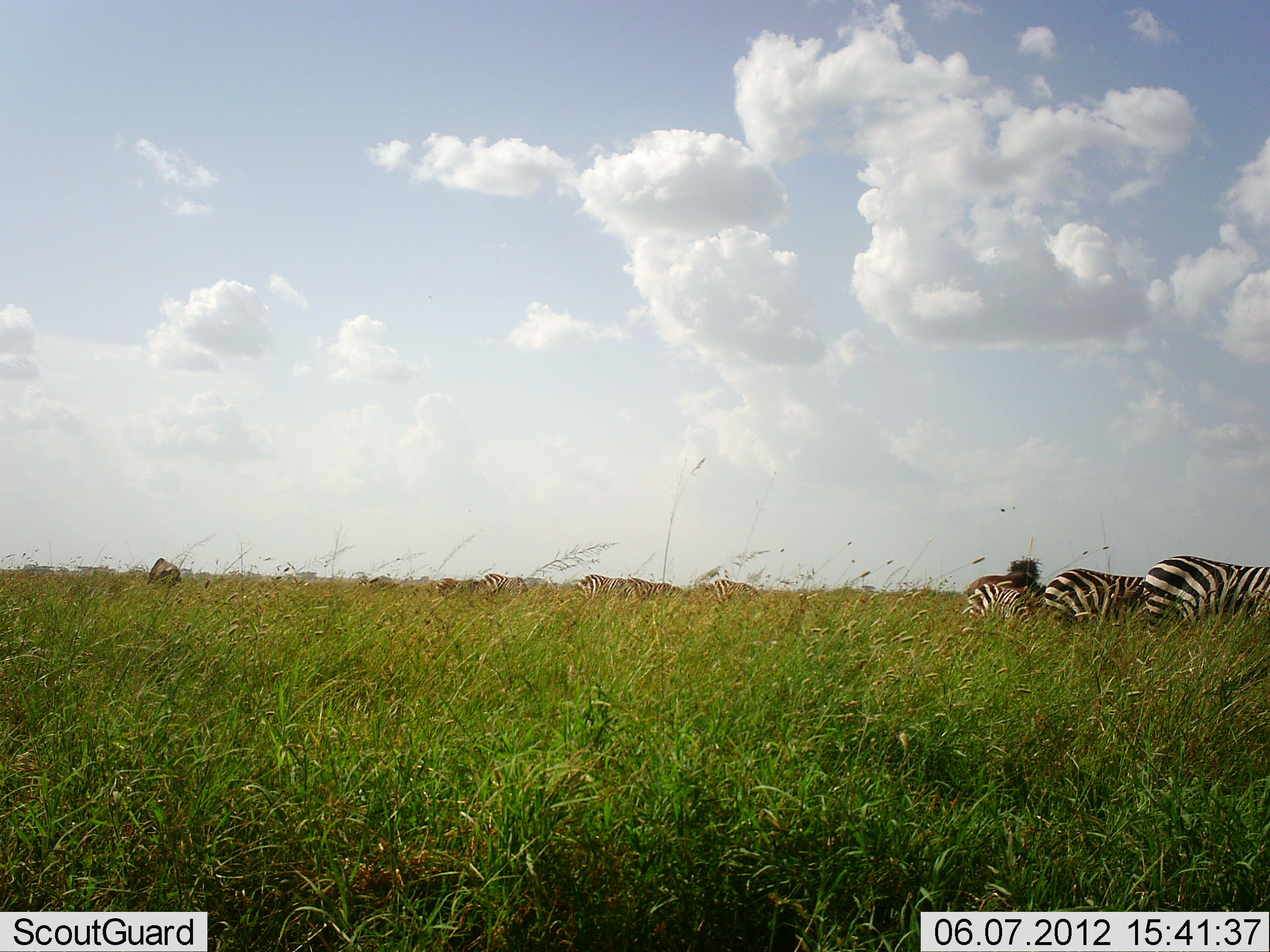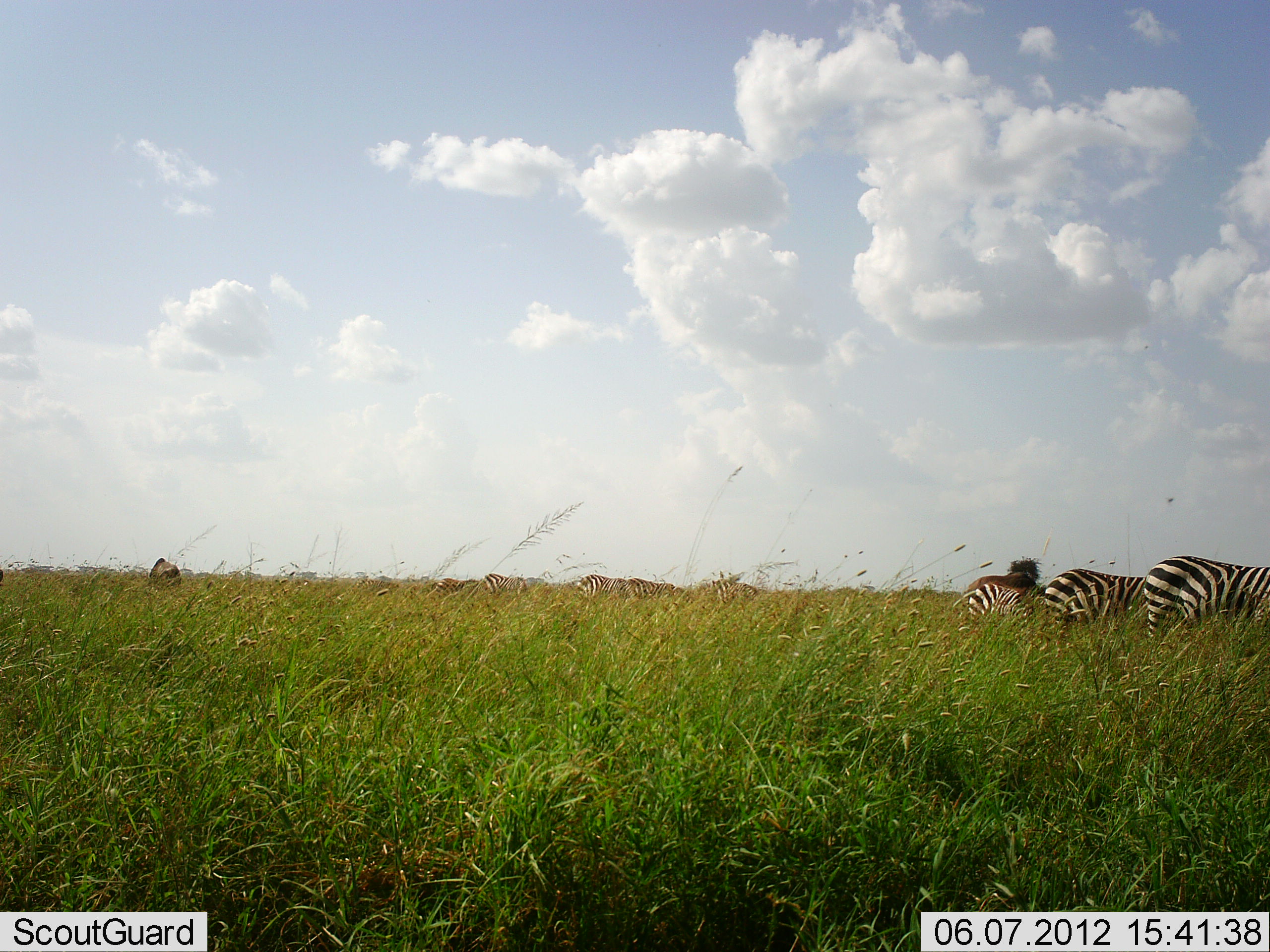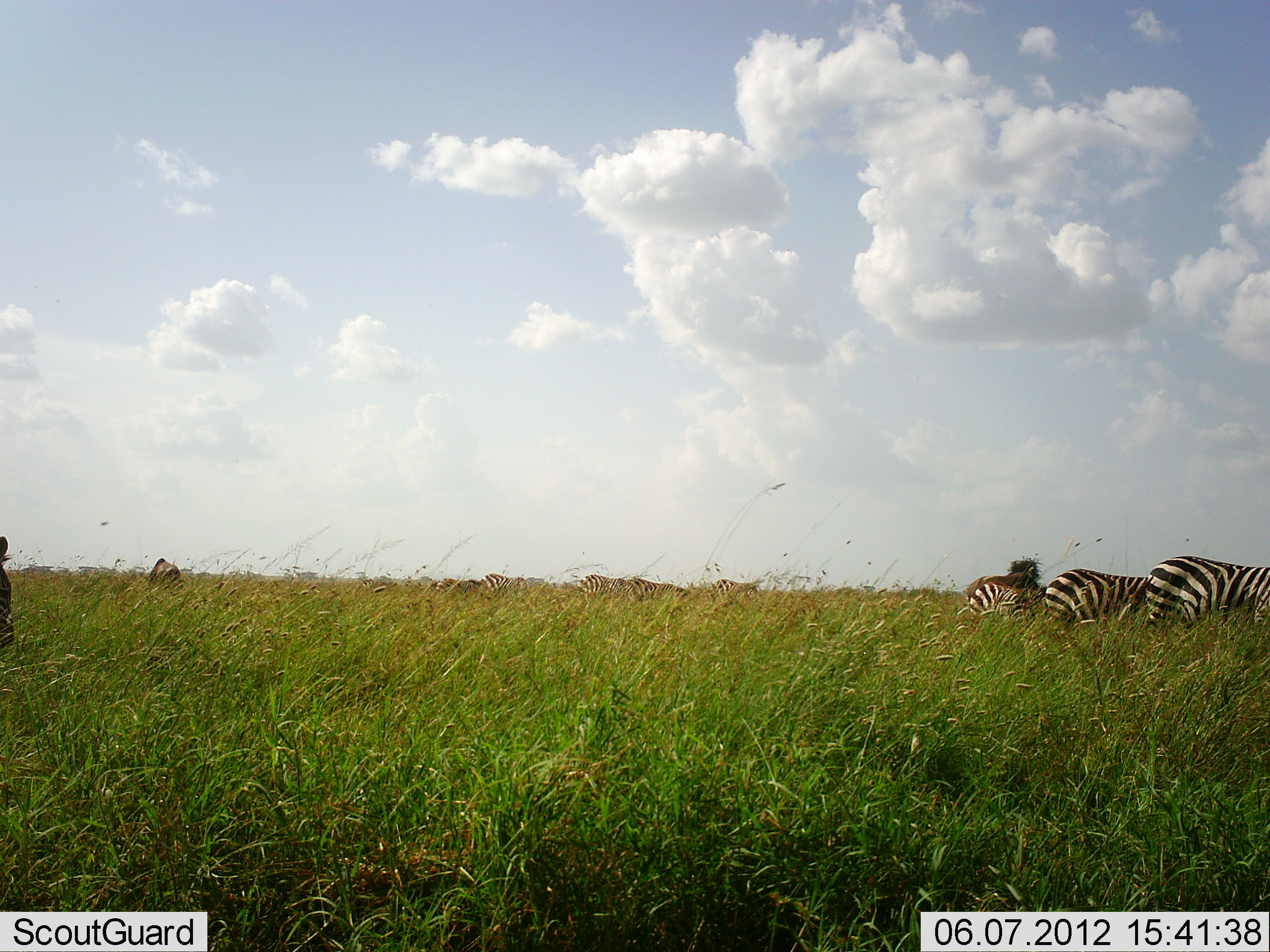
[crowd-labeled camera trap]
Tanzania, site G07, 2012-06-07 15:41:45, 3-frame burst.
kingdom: Animalia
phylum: Chordata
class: Mammalia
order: Perissodactyla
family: Equidae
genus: Equus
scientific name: Equus quagga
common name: plains zebra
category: zebra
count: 7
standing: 50%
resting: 0%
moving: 33%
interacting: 0%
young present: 8%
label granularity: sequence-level